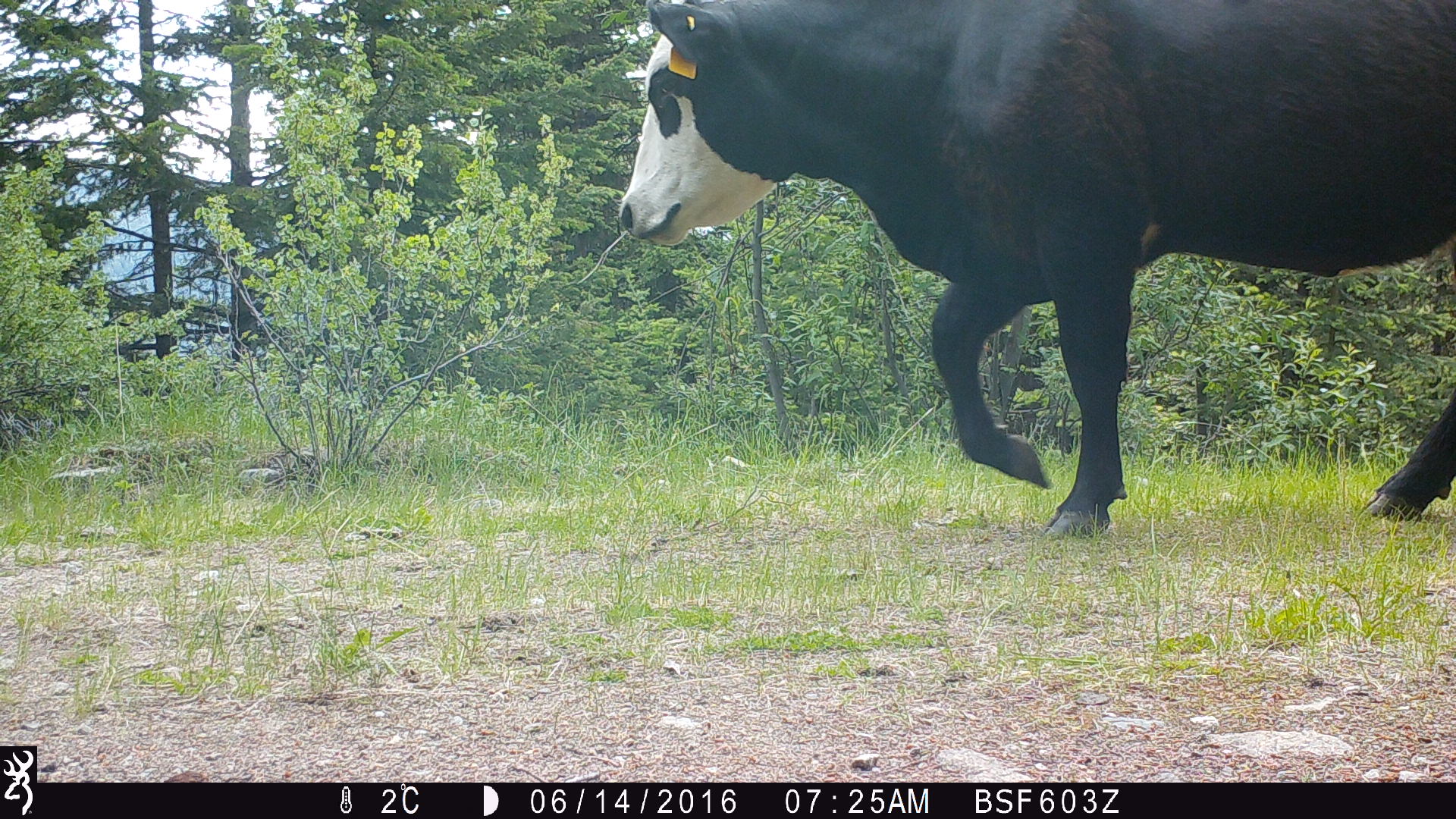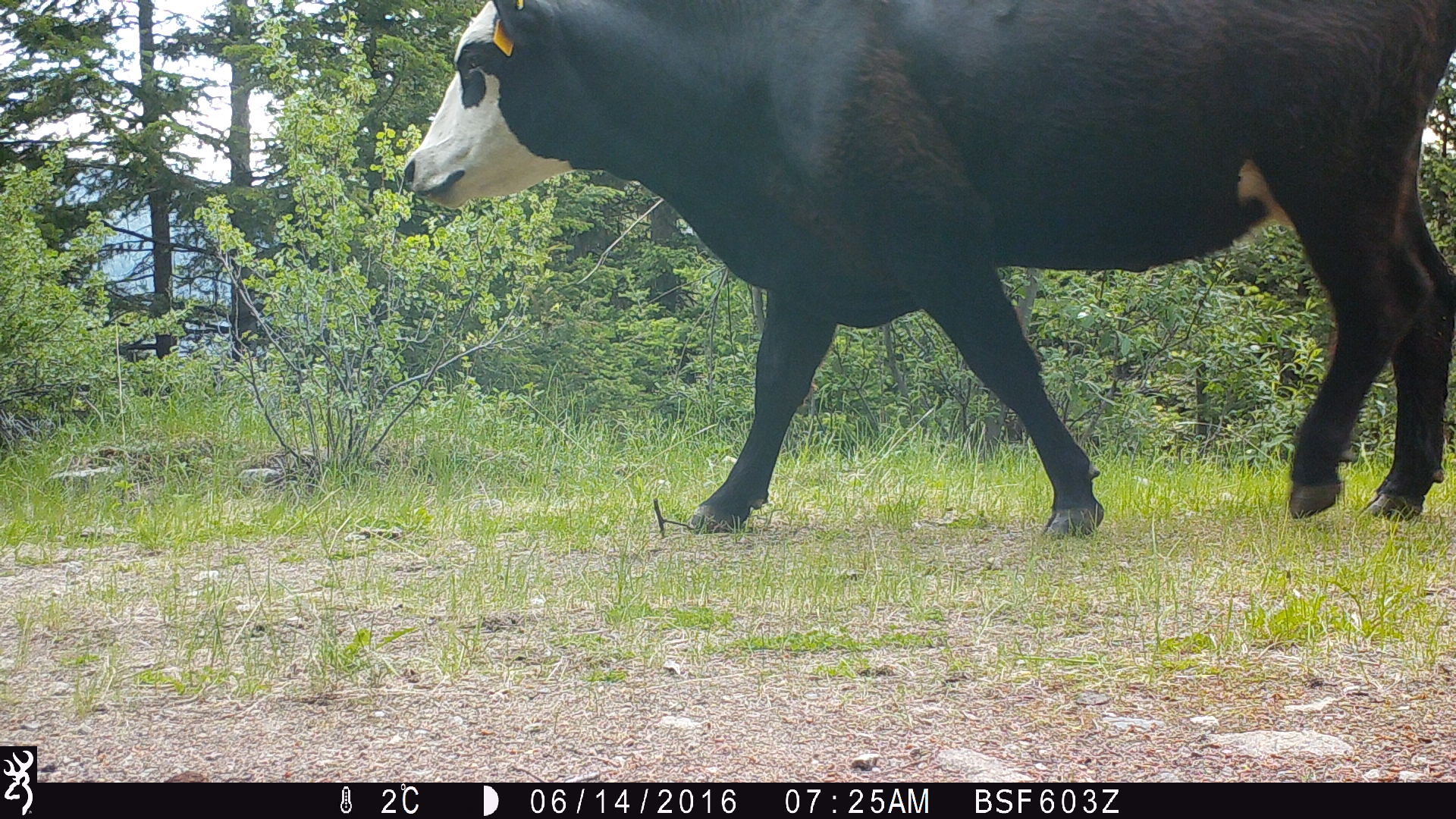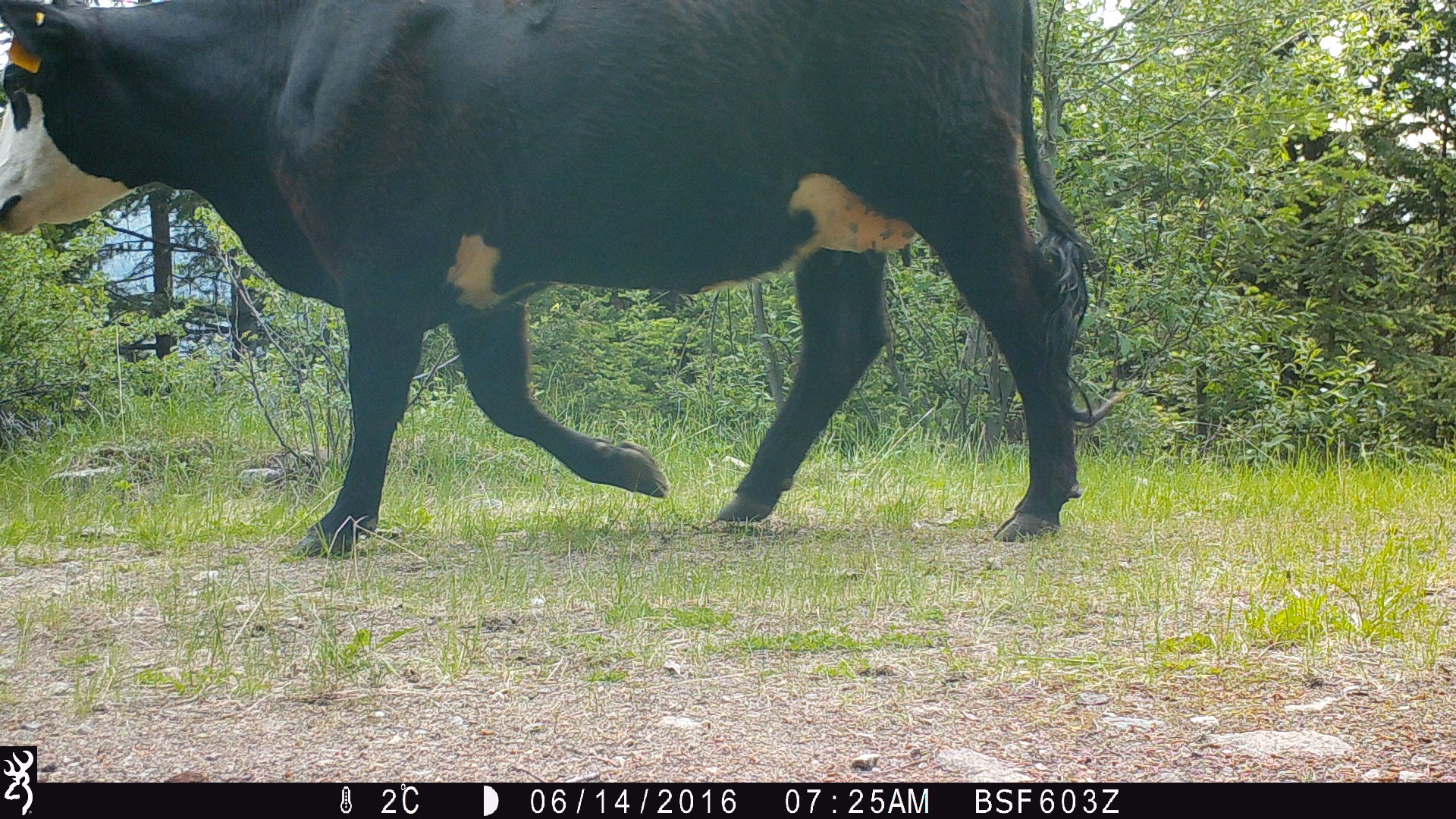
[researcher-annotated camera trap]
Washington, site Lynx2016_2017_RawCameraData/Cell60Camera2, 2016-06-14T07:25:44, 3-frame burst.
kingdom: Animalia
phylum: Chordata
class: Mammalia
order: Artiodactyla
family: Bovidae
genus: Bos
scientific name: Bos taurus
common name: domestic cattle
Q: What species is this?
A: Domestic cattle (Bos taurus).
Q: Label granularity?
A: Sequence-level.